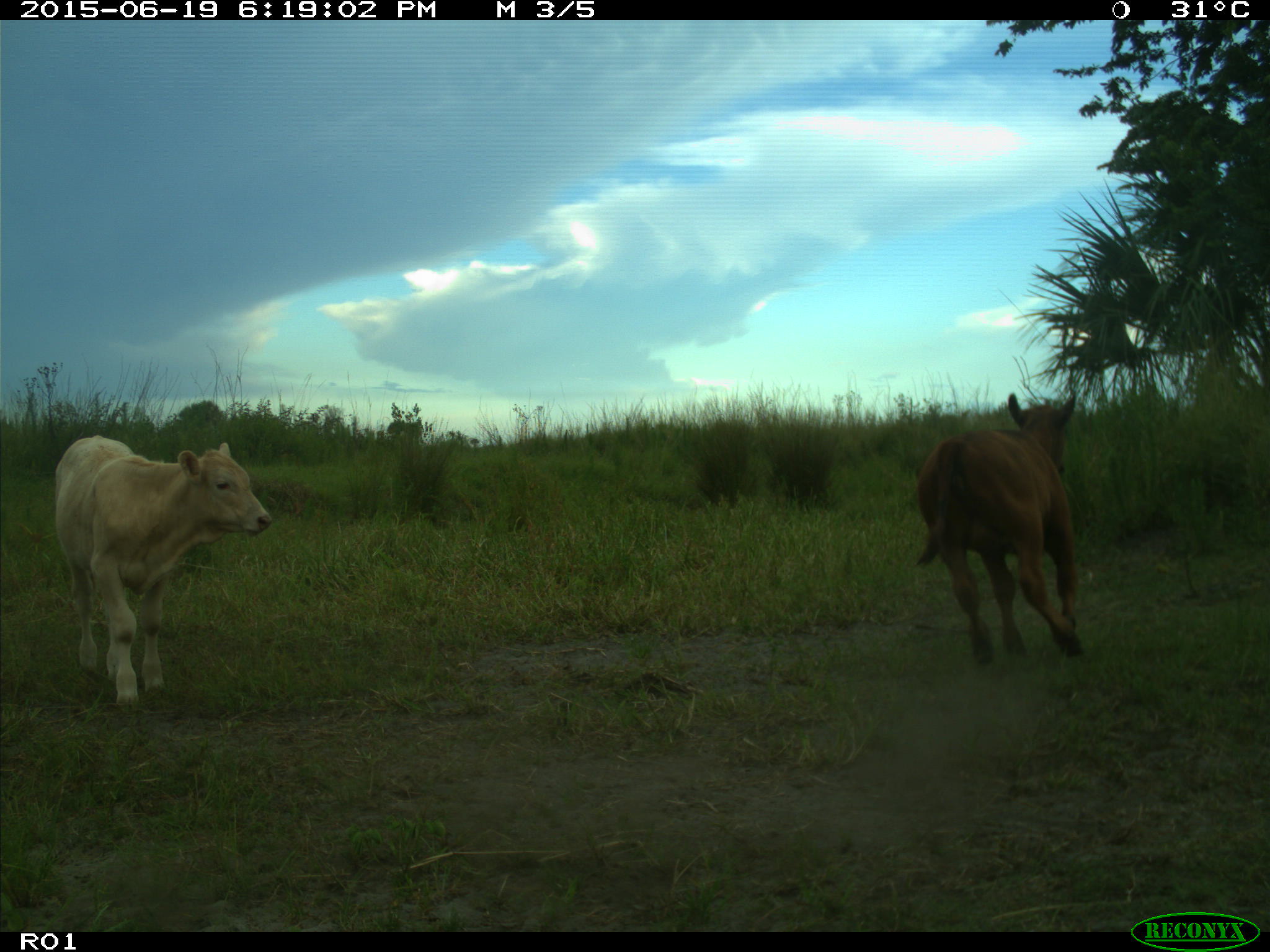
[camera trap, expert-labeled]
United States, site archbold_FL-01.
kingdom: Animalia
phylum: Chordata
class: Mammalia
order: Artiodactyla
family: Bovidae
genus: Bos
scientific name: Bos taurus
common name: domestic cow